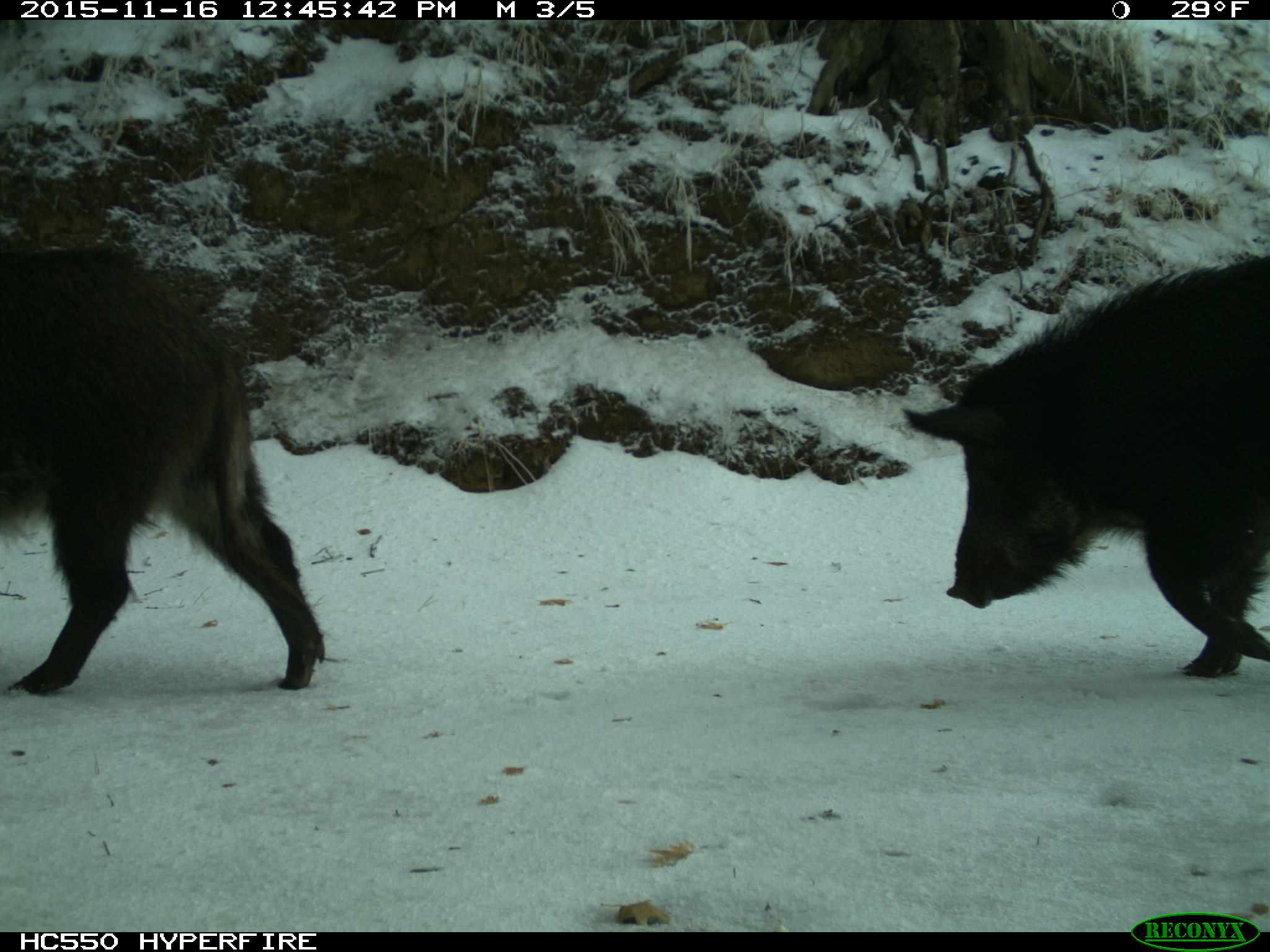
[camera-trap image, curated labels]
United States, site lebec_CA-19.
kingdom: Animalia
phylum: Chordata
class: Mammalia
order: Artiodactyla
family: Suidae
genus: Sus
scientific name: Sus scrofa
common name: wild boar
Sus scrofa (wild boar).